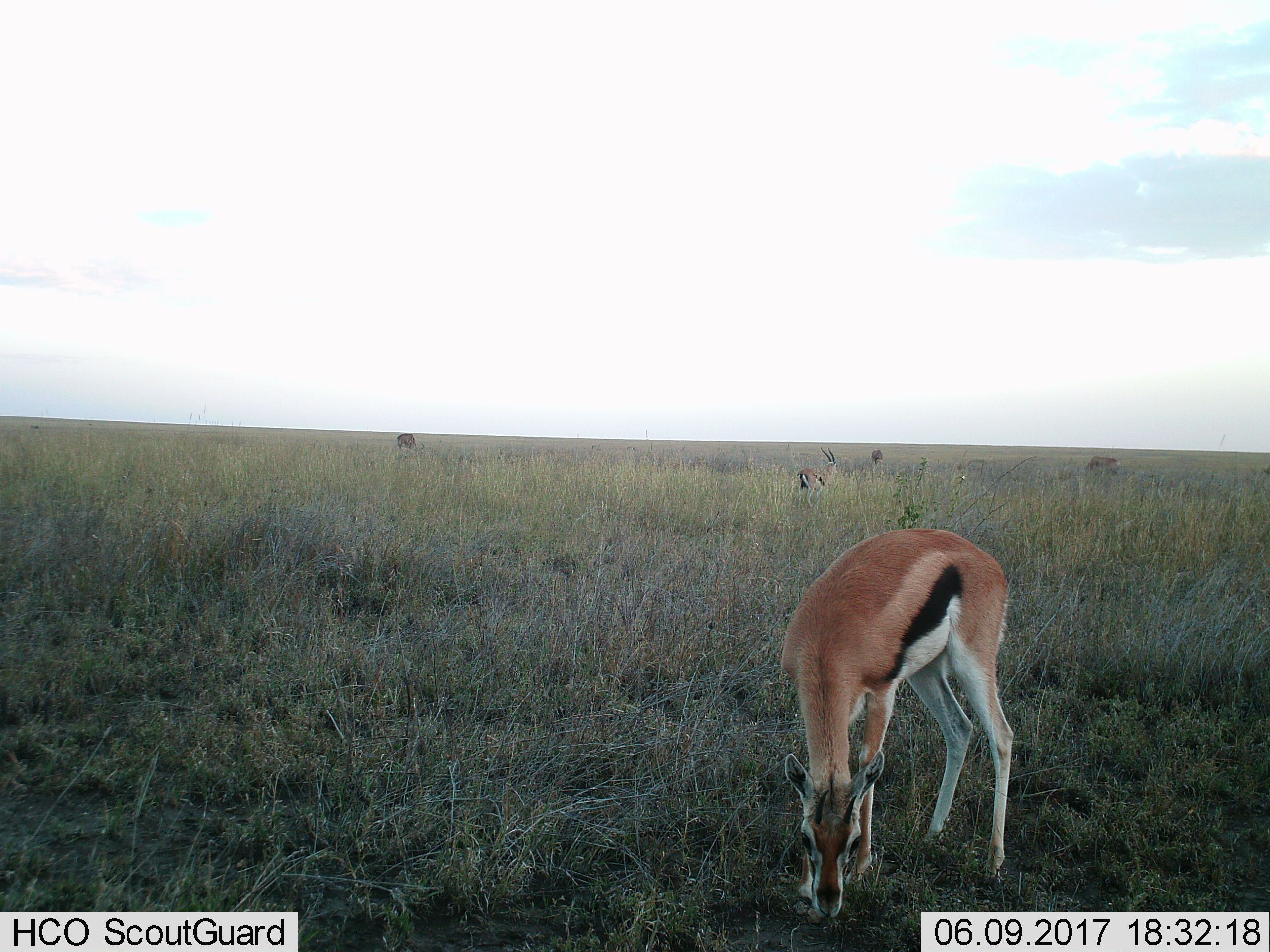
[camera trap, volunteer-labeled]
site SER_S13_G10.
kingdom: Animalia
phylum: Chordata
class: Mammalia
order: Artiodactyla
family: Bovidae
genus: Eudorcas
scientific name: Eudorcas thomsonii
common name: thomson's gazelle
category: gazellethomsons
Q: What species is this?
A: Gazellethomsons (thomson's gazelle) (Eudorcas thomsonii).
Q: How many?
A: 4.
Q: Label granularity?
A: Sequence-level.